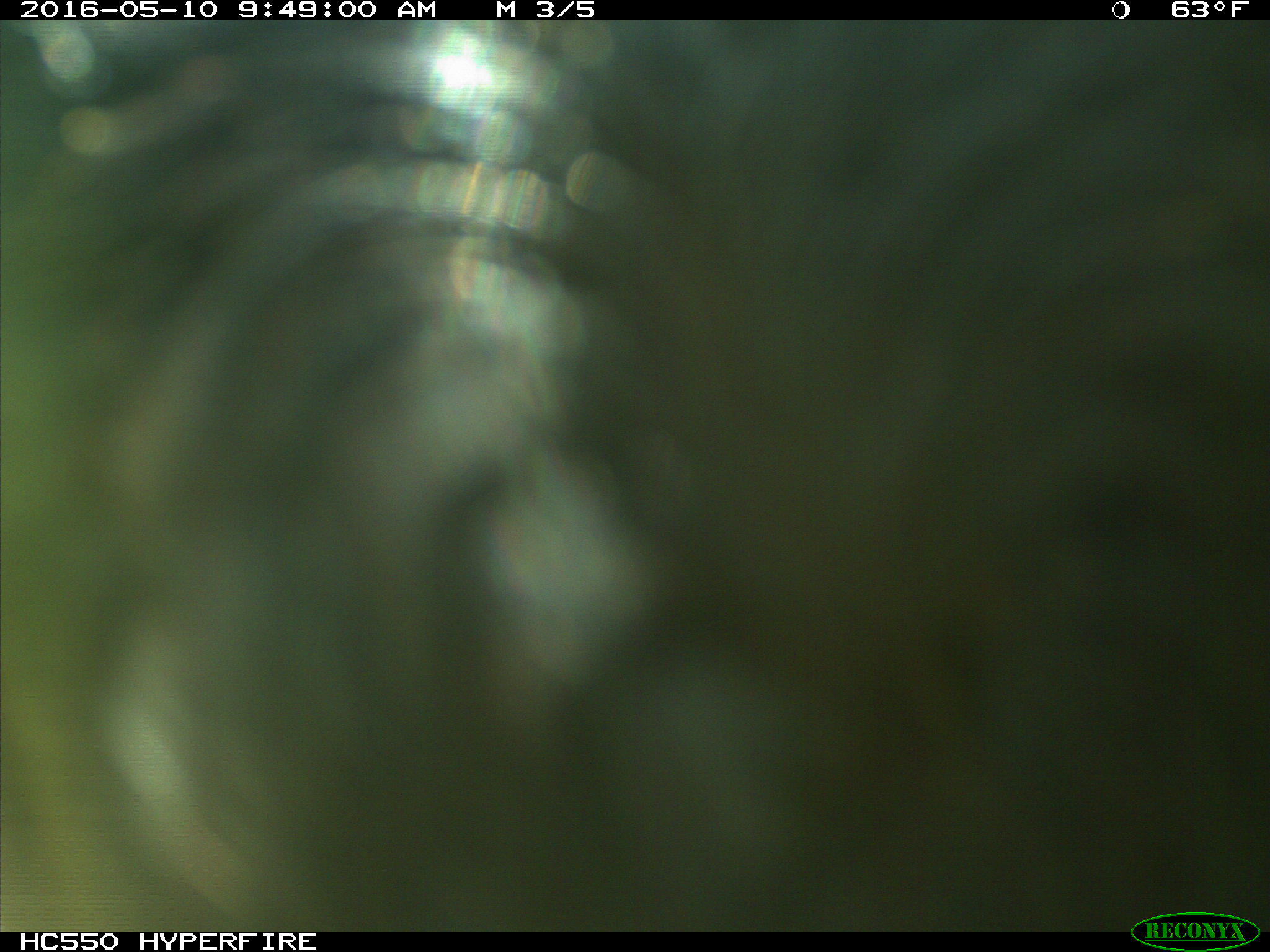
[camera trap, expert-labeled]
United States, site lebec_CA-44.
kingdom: Animalia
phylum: Chordata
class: Mammalia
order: Artiodactyla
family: Bovidae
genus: Bos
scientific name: Bos taurus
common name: domestic cow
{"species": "Bos taurus (domestic cow)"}